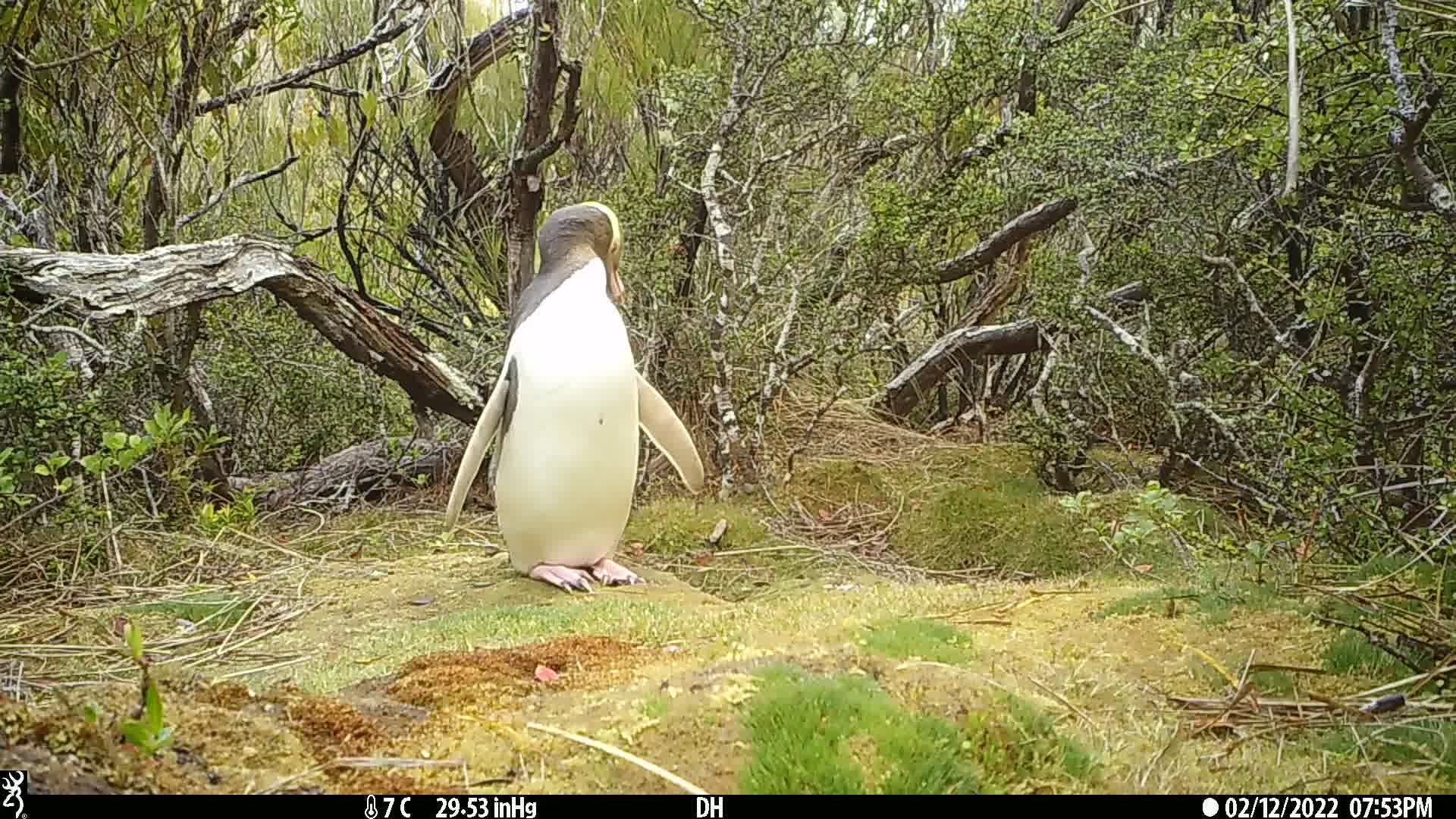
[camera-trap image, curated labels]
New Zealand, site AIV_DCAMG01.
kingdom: Animalia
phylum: Chordata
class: Aves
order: Sphenisciformes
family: Spheniscidae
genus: Megadyptes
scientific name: Megadyptes antipodes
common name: yellow-eyed penguin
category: yellow eyed penguin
Yellow eyed penguin (yellow-eyed penguin) (Megadyptes antipodes).